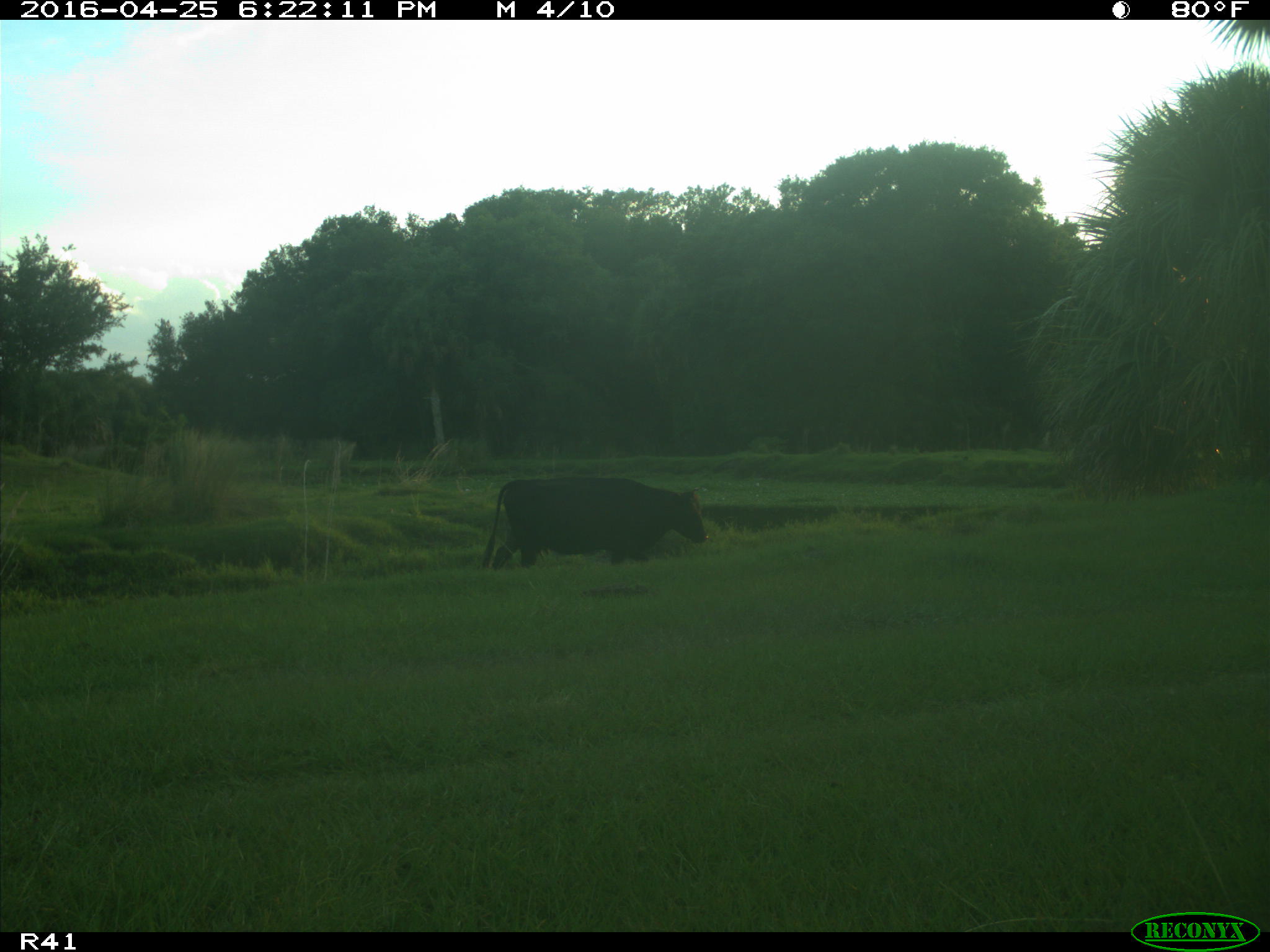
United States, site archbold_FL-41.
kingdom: Animalia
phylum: Chordata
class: Mammalia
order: Artiodactyla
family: Bovidae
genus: Bos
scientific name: Bos taurus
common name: domestic cow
Bos taurus (domestic cow).